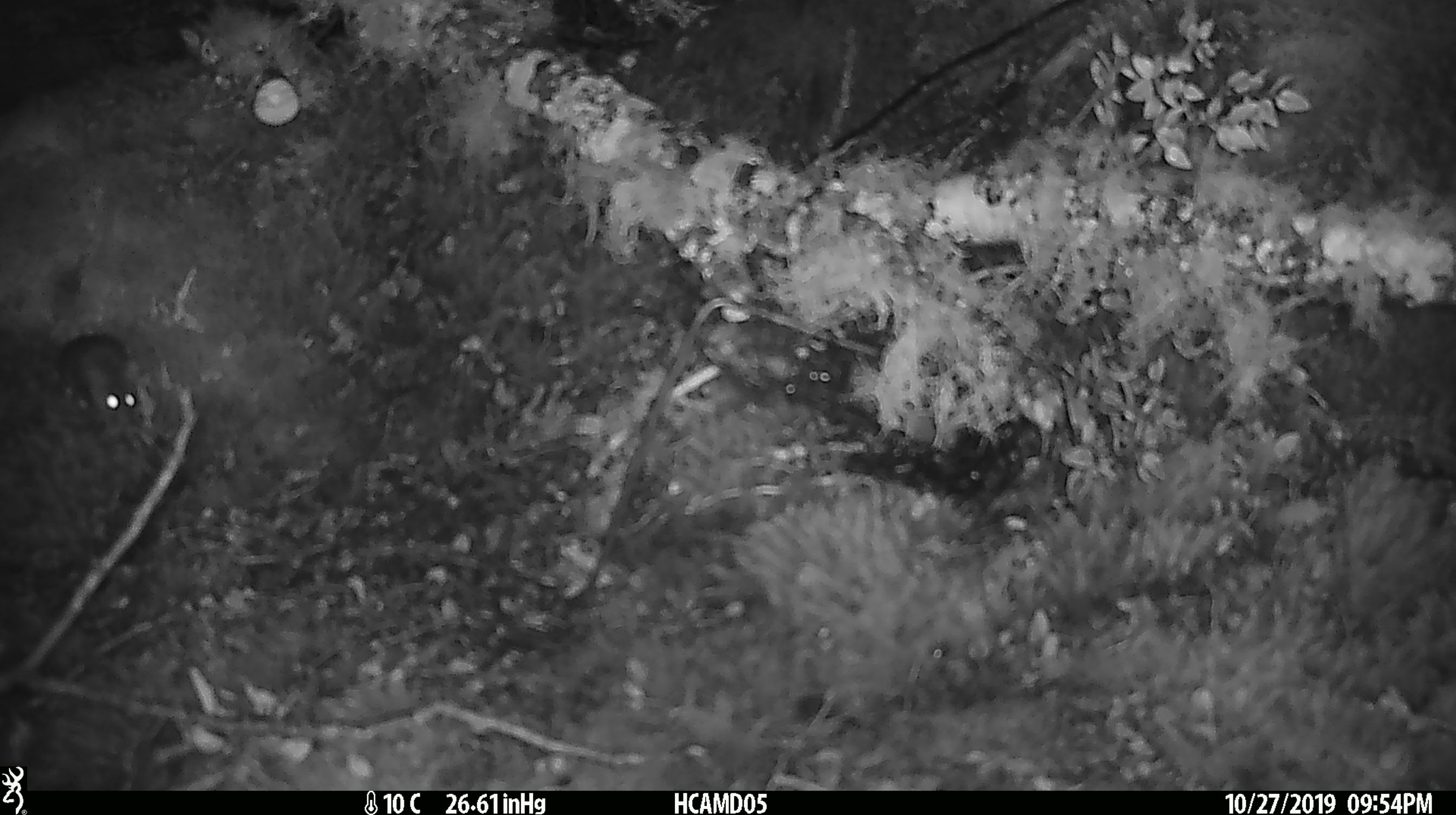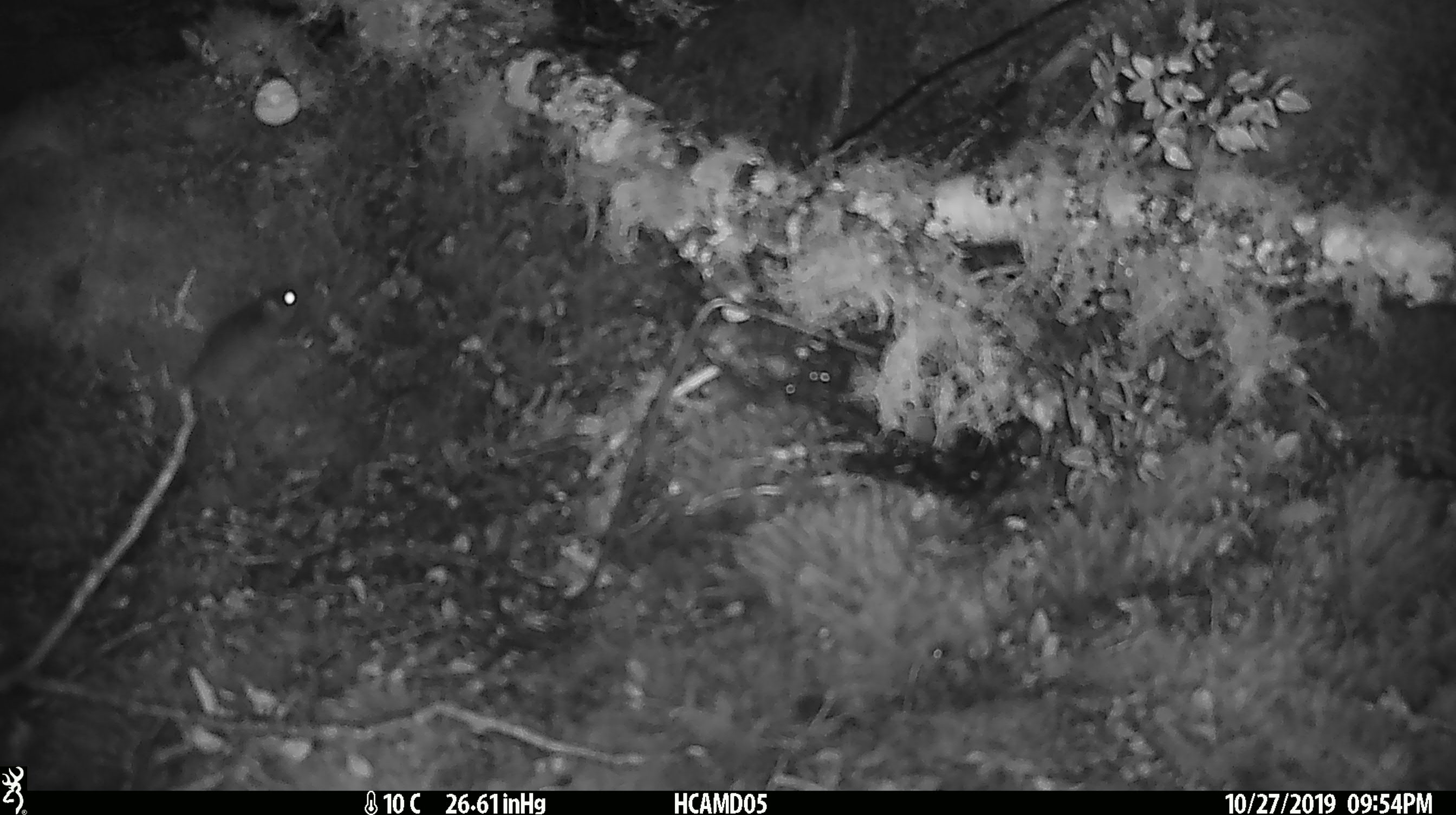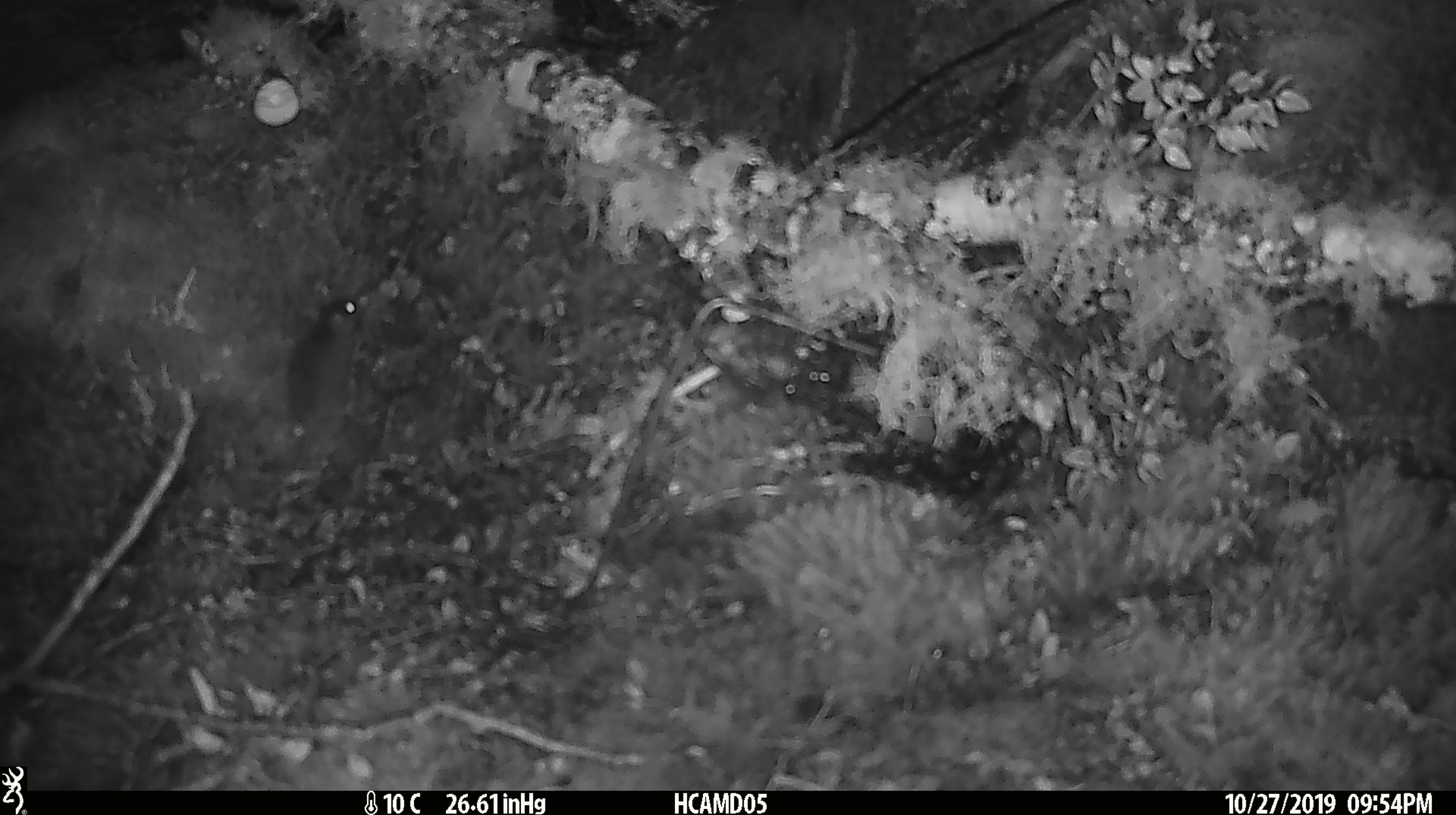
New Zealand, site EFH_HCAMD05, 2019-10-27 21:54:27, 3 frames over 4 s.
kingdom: Animalia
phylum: Chordata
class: Mammalia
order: Rodentia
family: Muridae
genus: Mus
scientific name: Mus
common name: mouse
Mouse (Mus).